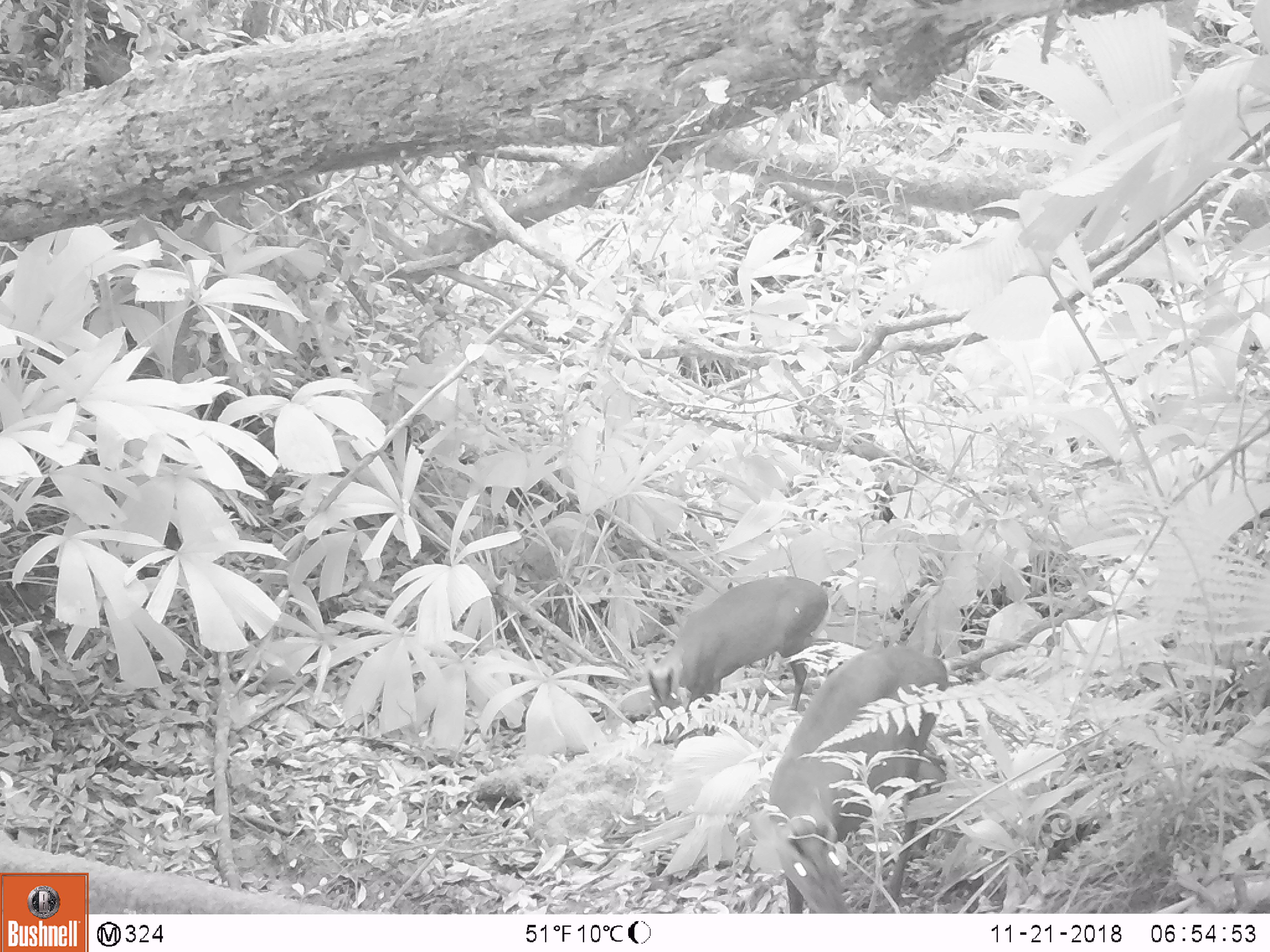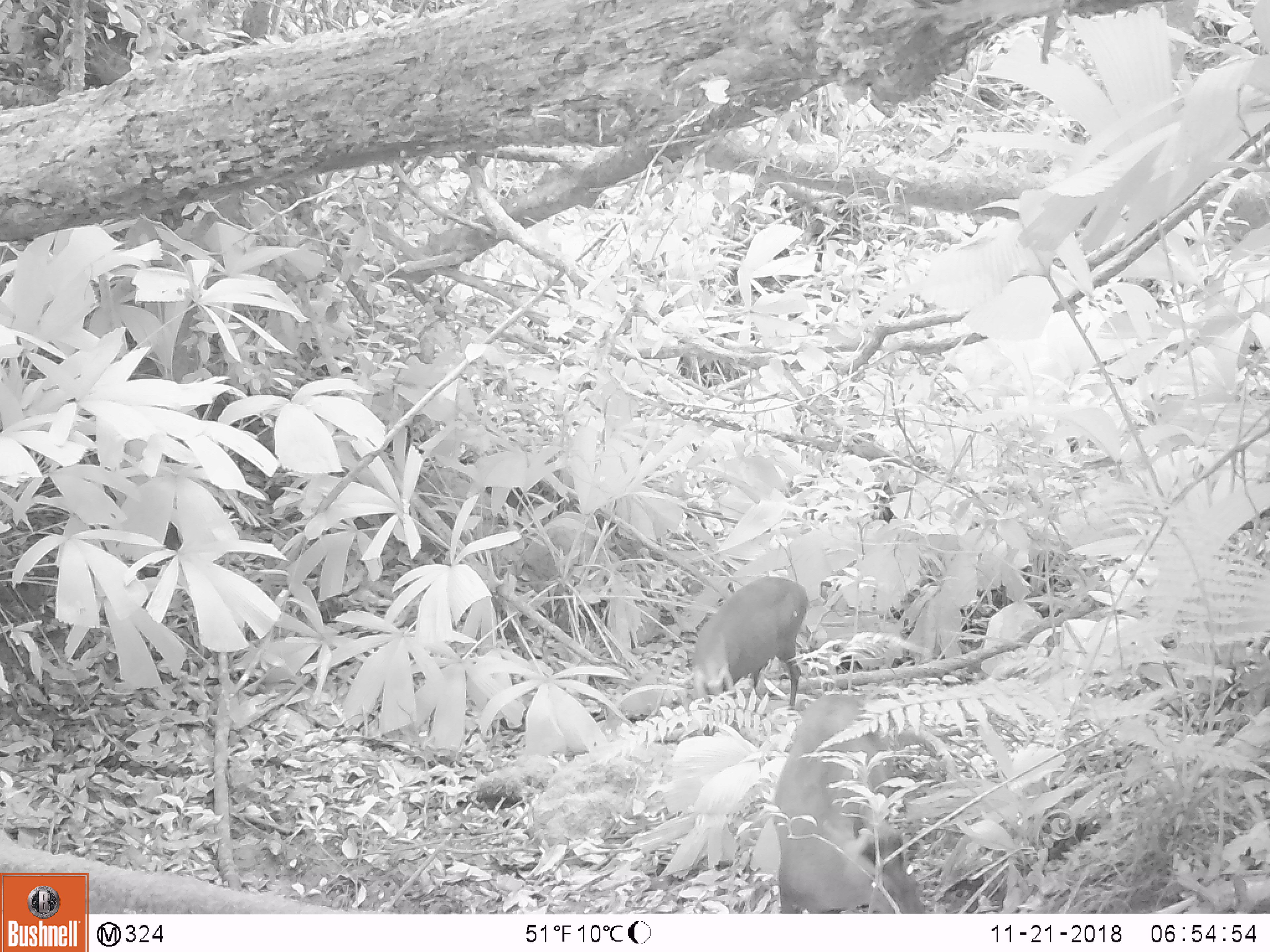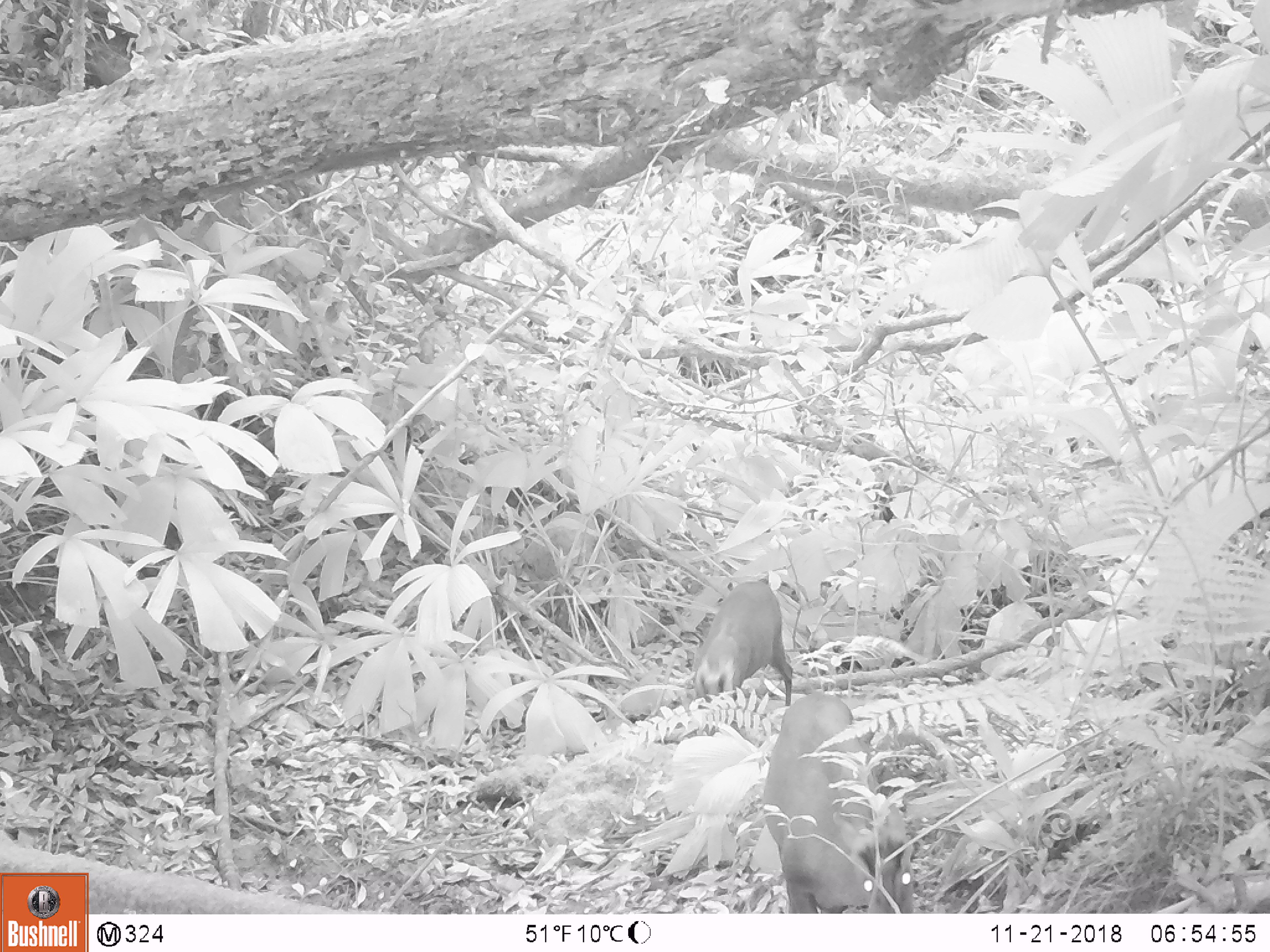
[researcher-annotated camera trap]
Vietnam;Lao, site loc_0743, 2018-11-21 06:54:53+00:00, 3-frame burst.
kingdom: Animalia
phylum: Chordata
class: Mammalia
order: Artiodactyla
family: Cervidae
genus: Muntiacus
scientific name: Muntiacus rooseveltorum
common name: roosevelt's muntjac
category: roosevelts muntjac group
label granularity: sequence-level